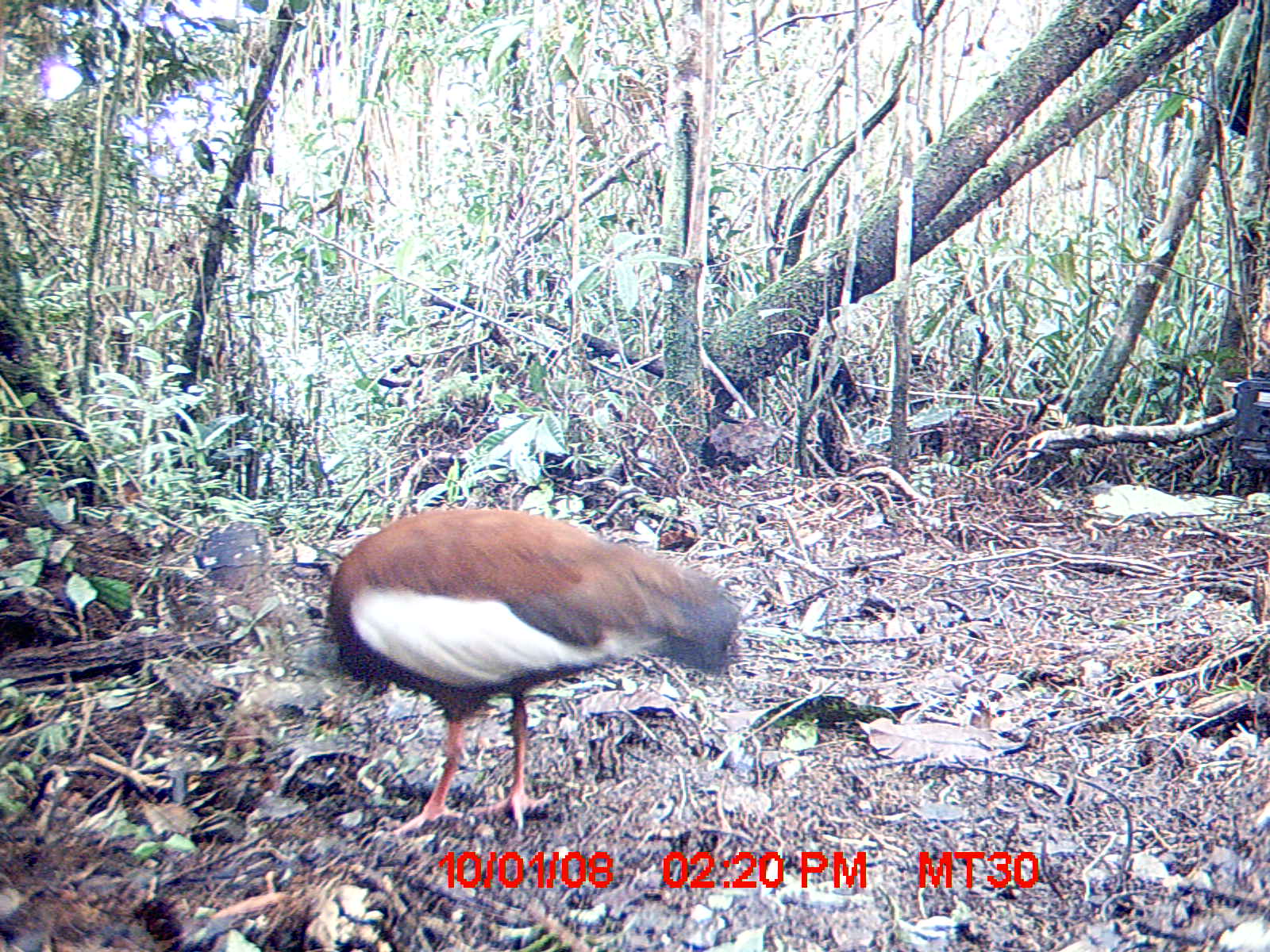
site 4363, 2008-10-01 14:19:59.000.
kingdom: Animalia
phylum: Chordata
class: Aves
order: Pelecaniformes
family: Threskiornithidae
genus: Lophotibis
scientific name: Lophotibis cristata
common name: madagascan ibis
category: lophotibis cristataa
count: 2